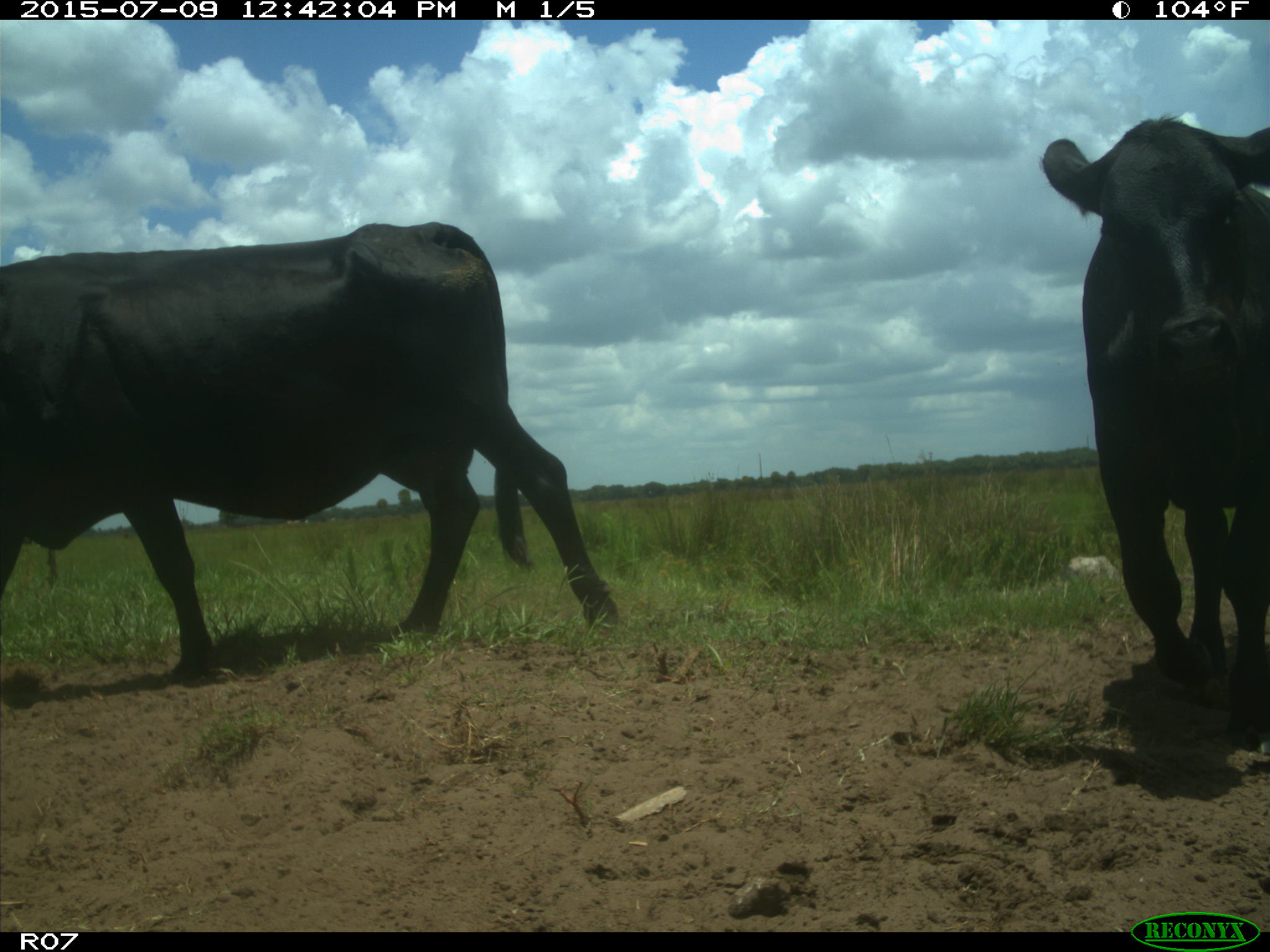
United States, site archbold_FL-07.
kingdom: Animalia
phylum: Chordata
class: Mammalia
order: Artiodactyla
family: Bovidae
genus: Bos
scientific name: Bos taurus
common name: domestic cow